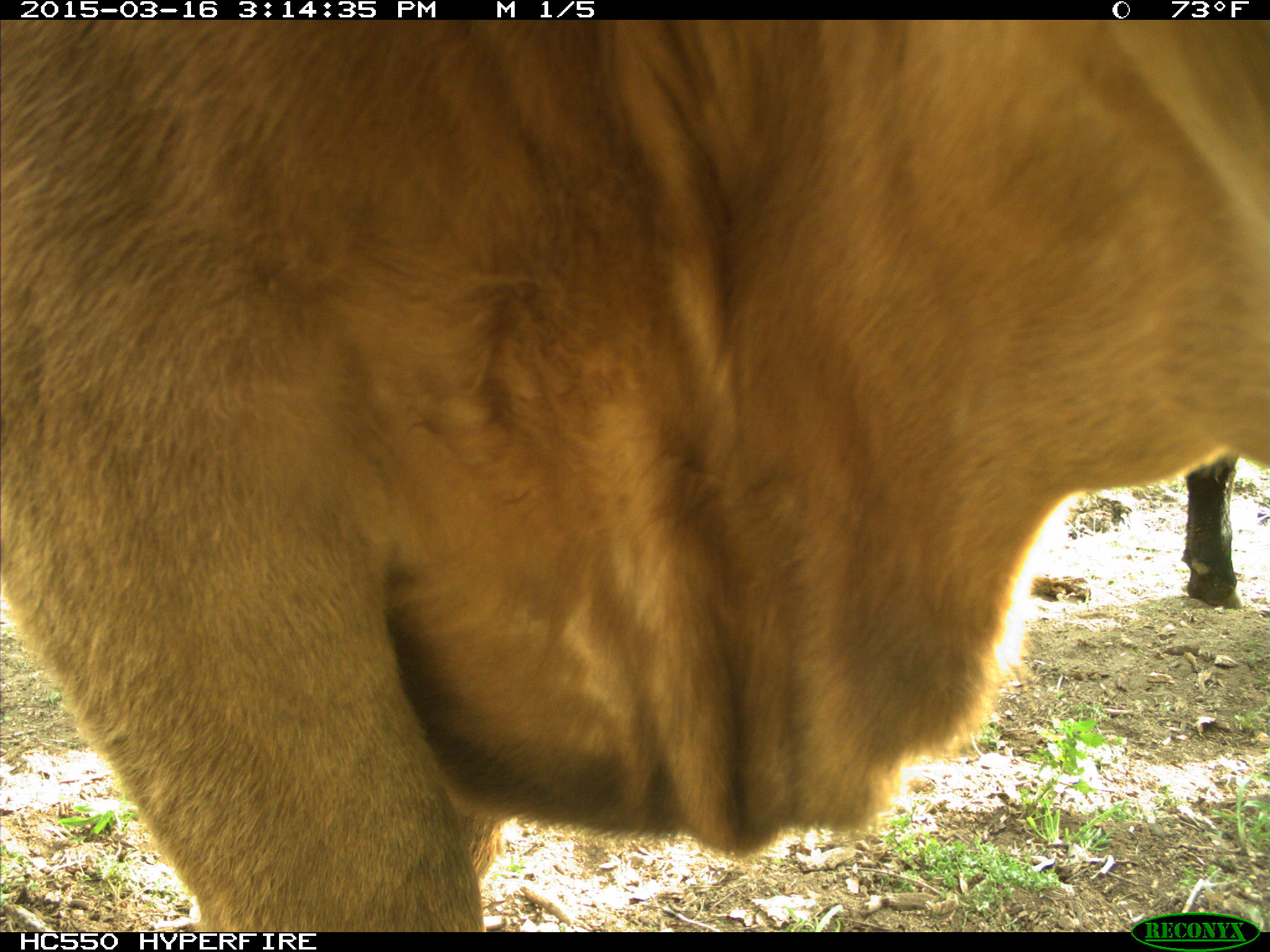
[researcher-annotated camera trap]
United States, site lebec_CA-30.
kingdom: Animalia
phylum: Chordata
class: Mammalia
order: Artiodactyla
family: Bovidae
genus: Bos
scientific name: Bos taurus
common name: domestic cow